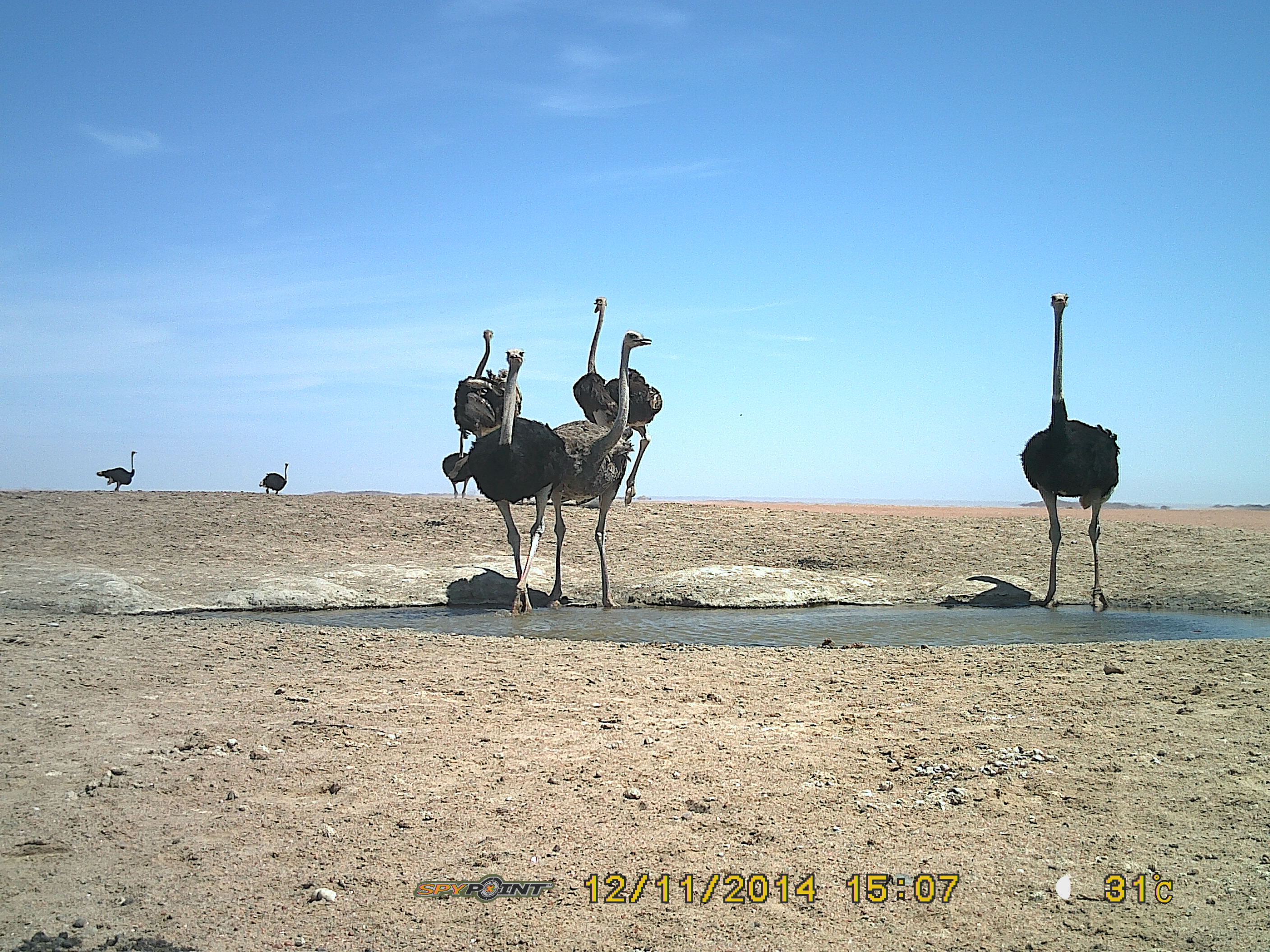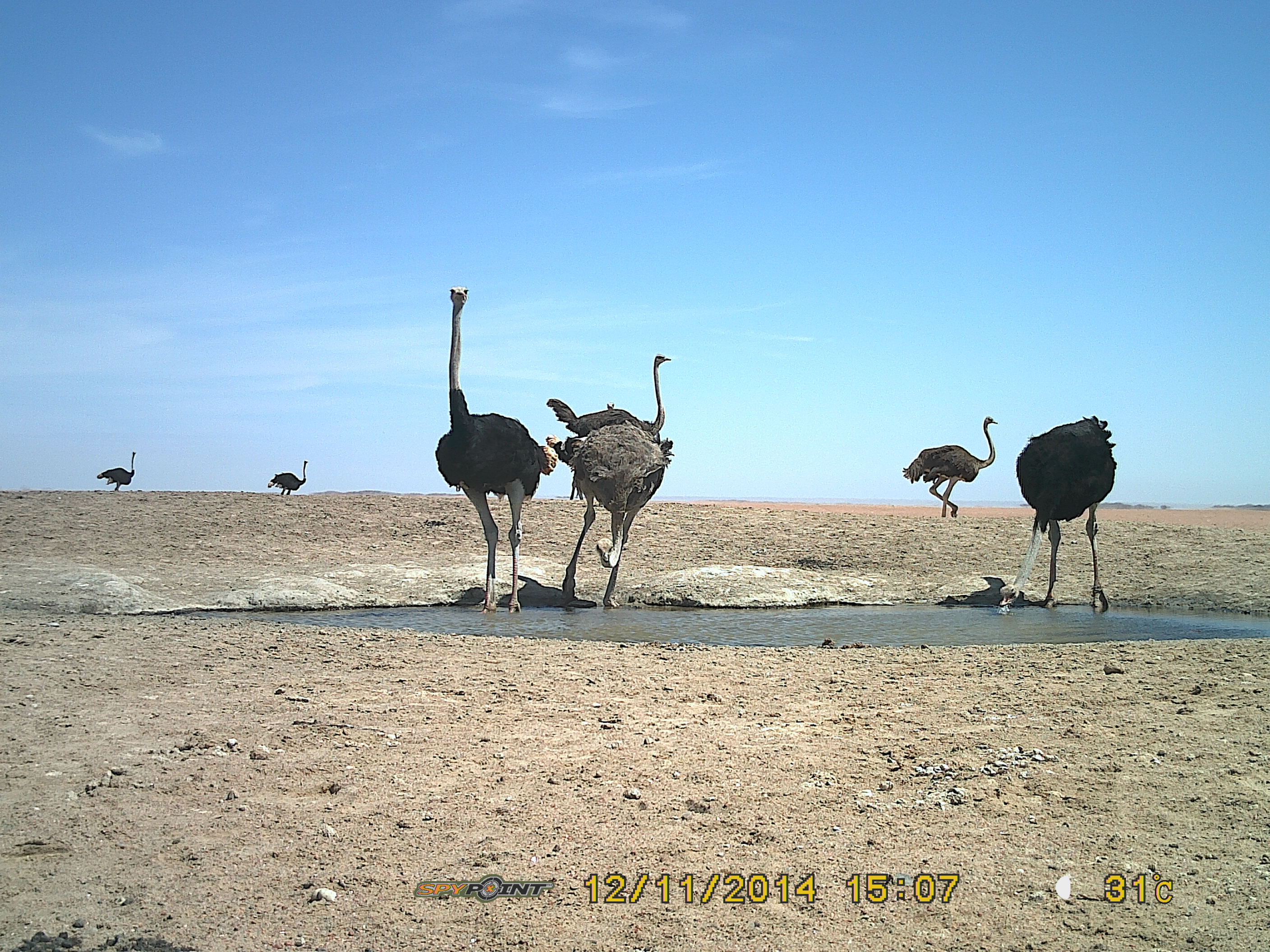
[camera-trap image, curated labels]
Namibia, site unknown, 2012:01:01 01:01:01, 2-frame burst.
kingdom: Animalia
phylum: Chordata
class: Aves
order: Struthioniformes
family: Struthionidae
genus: Struthio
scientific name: Struthio camelus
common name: common ostrich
Struthio camelus (common ostrich).